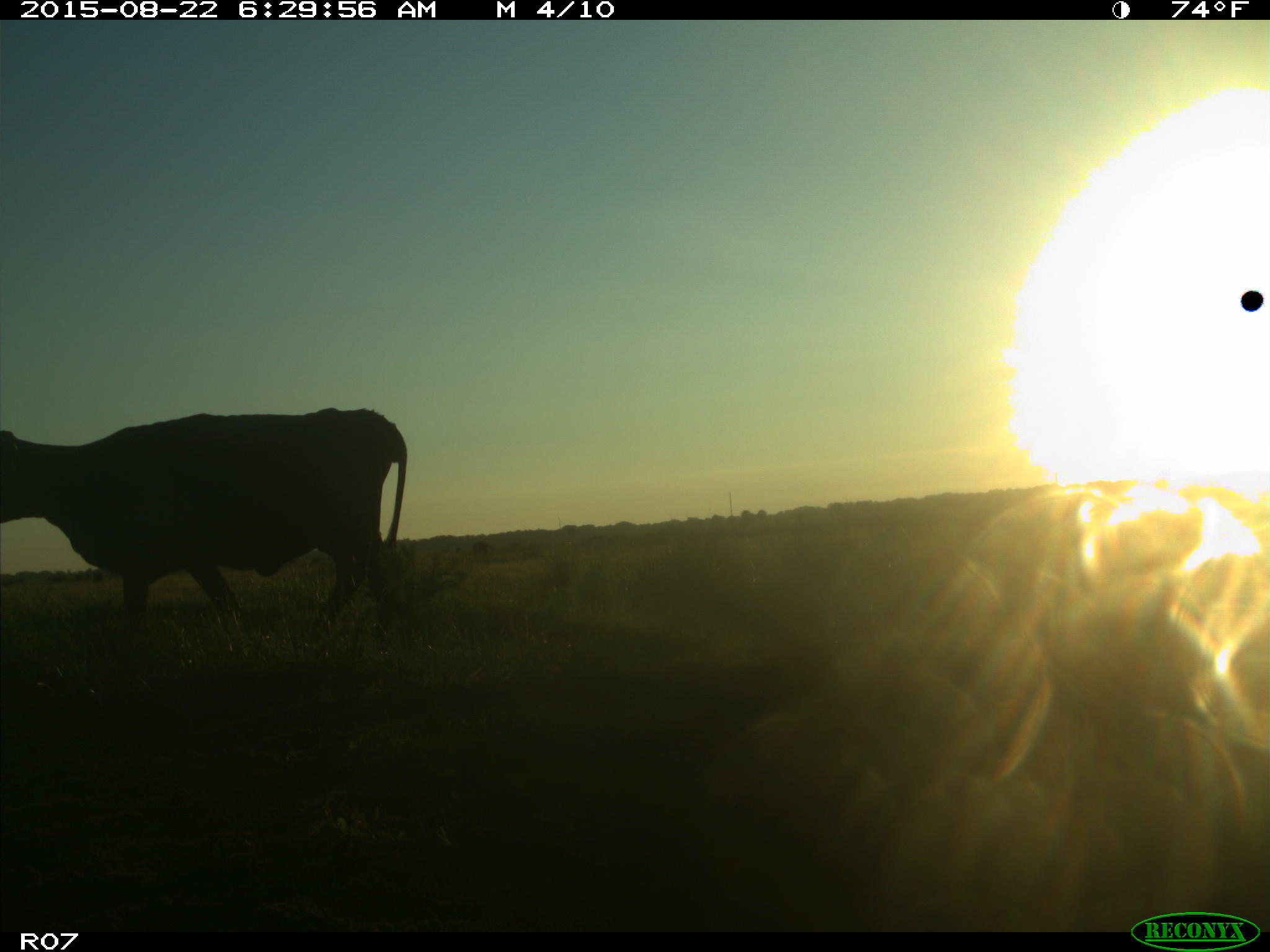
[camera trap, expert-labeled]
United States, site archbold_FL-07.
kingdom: Animalia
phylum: Chordata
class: Mammalia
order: Artiodactyla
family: Bovidae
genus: Bos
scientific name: Bos taurus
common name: domestic cow